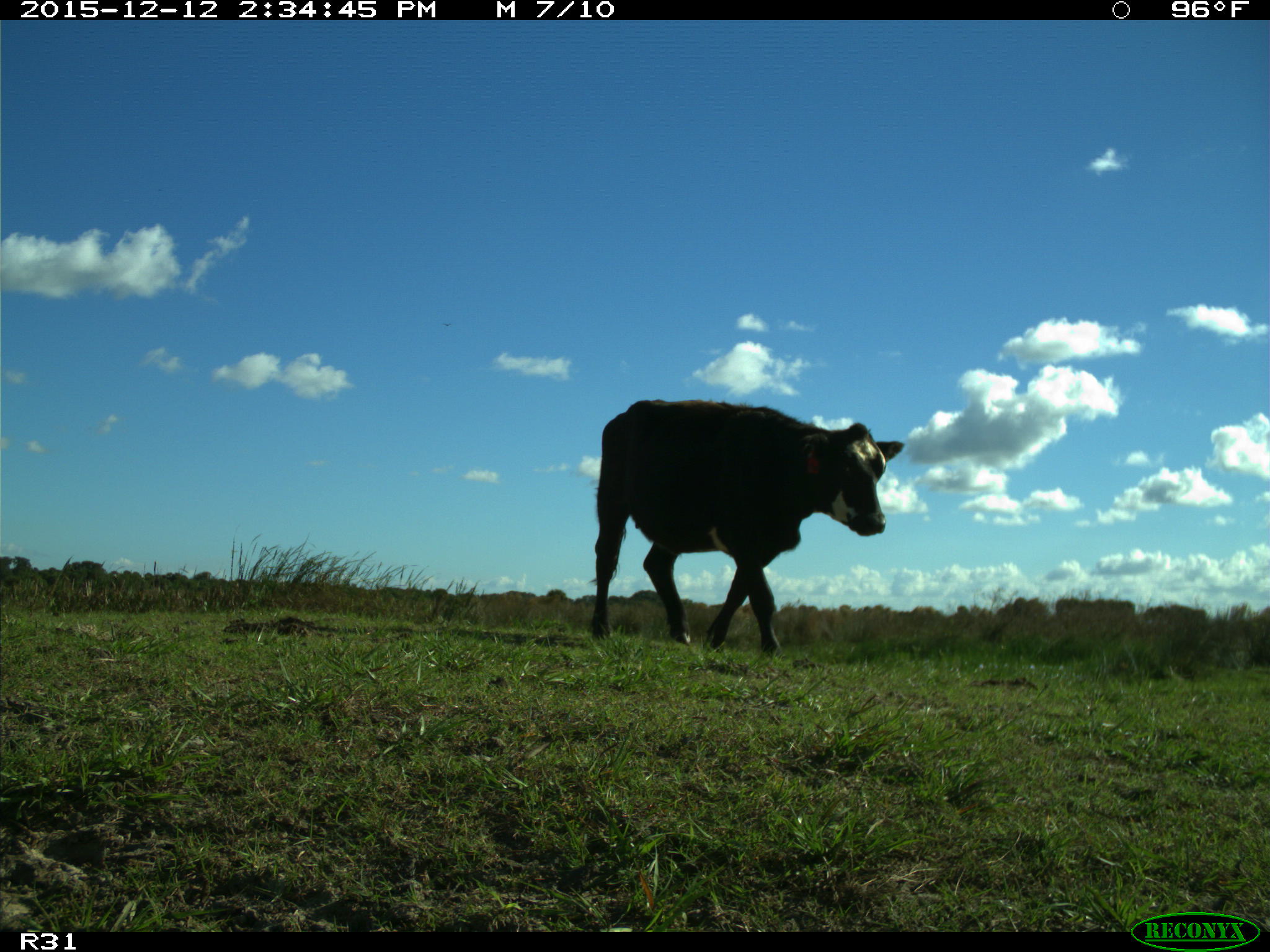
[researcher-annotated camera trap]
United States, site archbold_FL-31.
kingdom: Animalia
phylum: Chordata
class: Mammalia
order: Artiodactyla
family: Bovidae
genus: Bos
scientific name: Bos taurus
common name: domestic cow